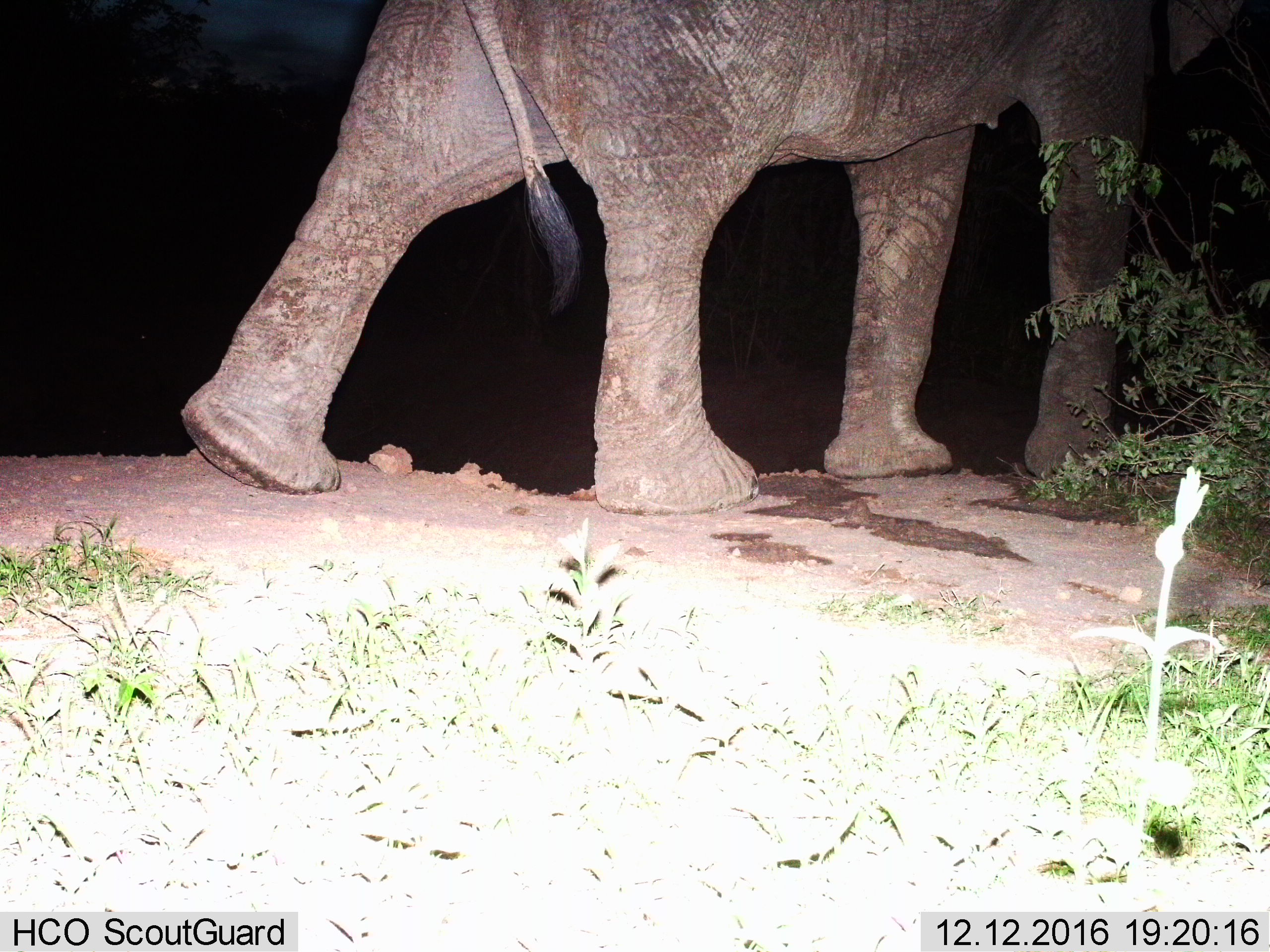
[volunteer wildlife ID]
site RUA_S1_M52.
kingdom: Animalia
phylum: Chordata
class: Mammalia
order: Proboscidea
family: Elephantidae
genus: Loxodonta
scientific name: Loxodonta africana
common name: african bush elephant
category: elephant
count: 1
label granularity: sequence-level